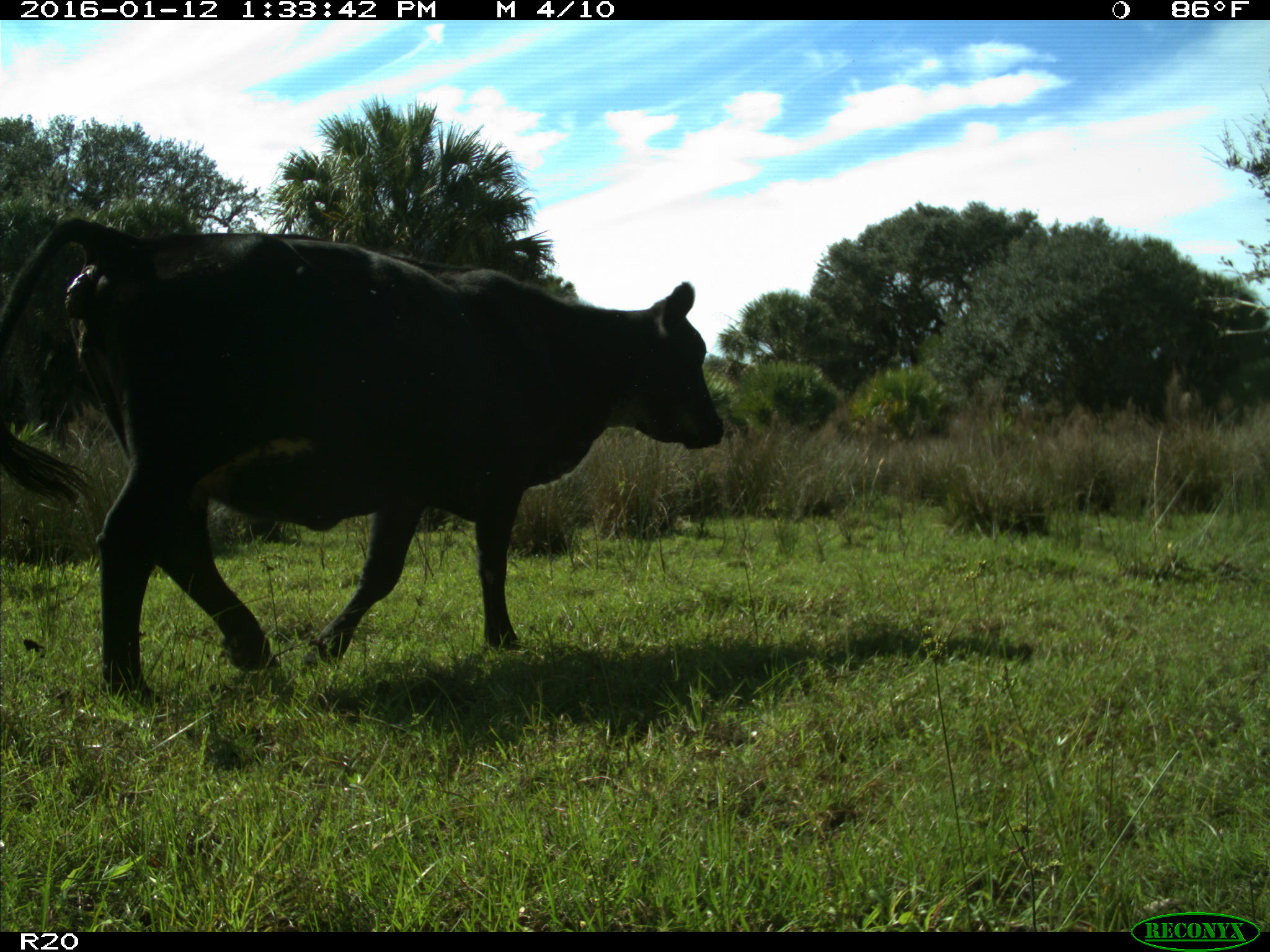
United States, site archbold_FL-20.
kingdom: Animalia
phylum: Chordata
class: Mammalia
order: Artiodactyla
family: Bovidae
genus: Bos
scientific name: Bos taurus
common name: domestic cow